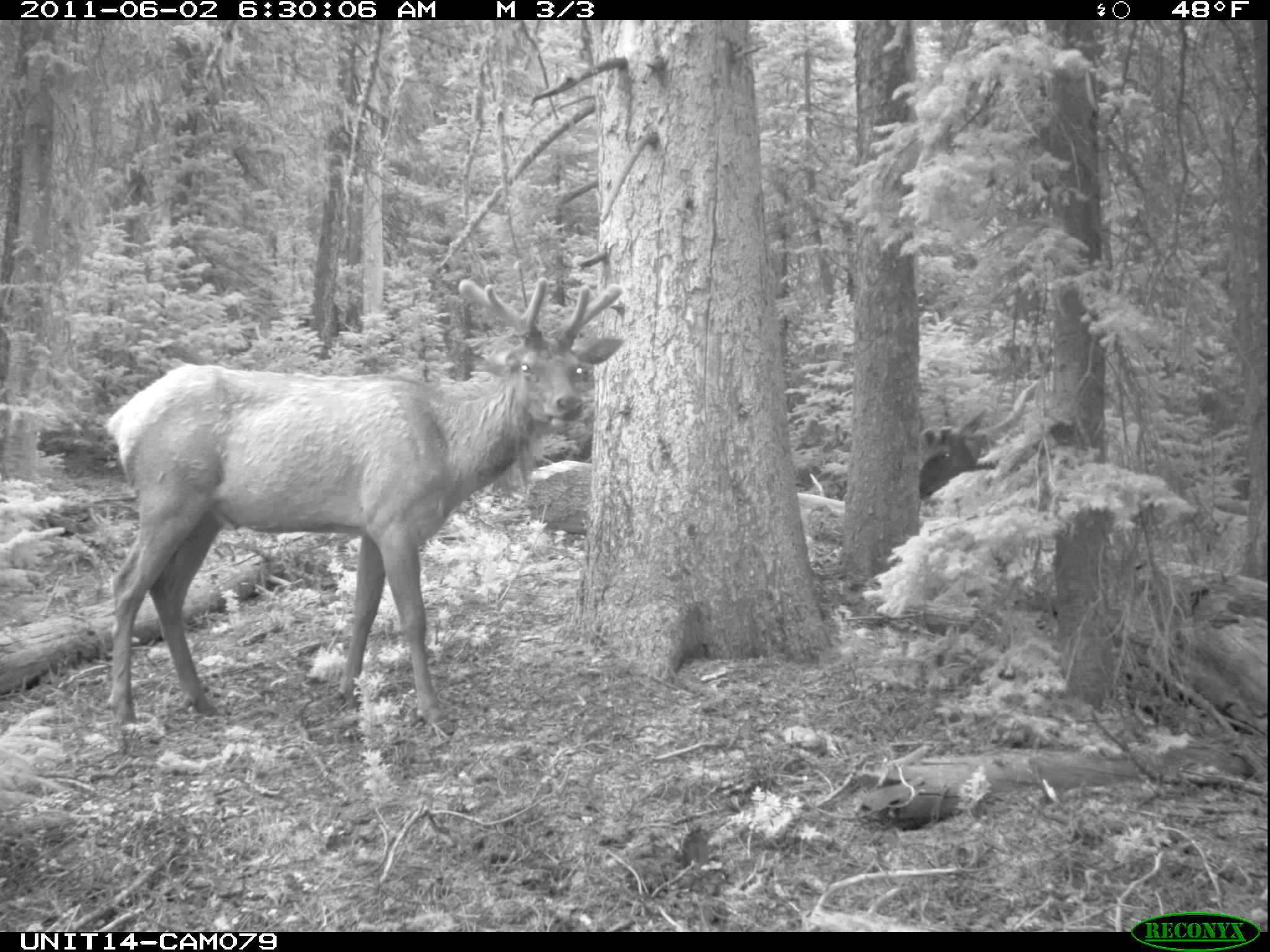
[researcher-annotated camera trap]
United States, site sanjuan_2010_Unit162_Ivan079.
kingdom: Animalia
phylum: Chordata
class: Mammalia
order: Artiodactyla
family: Cervidae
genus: Cervus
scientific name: Cervus elaphus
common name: red deer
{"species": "Cervus elaphus (red deer)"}